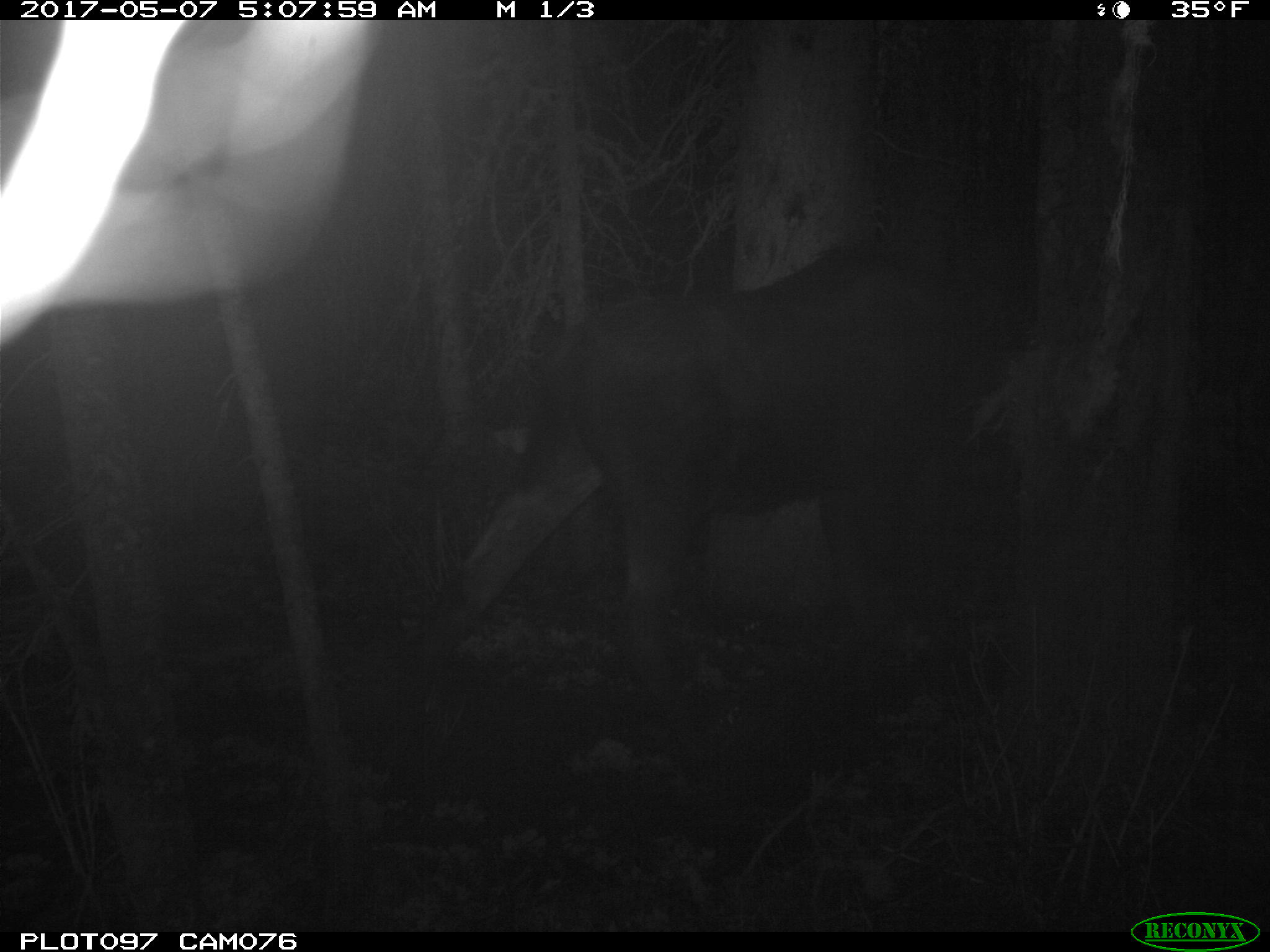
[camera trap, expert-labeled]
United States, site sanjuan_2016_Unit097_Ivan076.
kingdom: Animalia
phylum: Chordata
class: Mammalia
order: Artiodactyla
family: Cervidae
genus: Alces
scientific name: Alces alces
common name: moose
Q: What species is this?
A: Alces alces (moose).